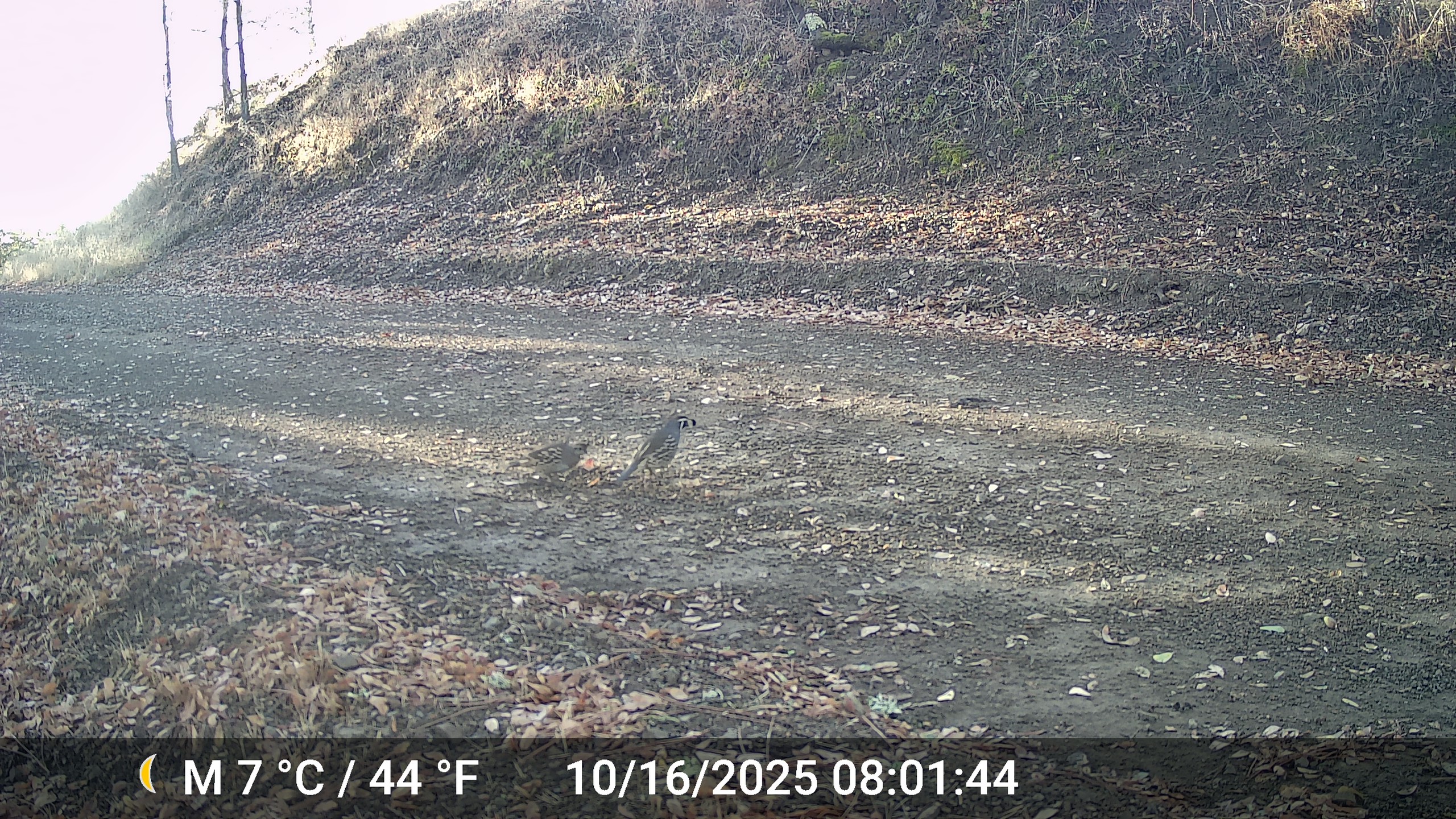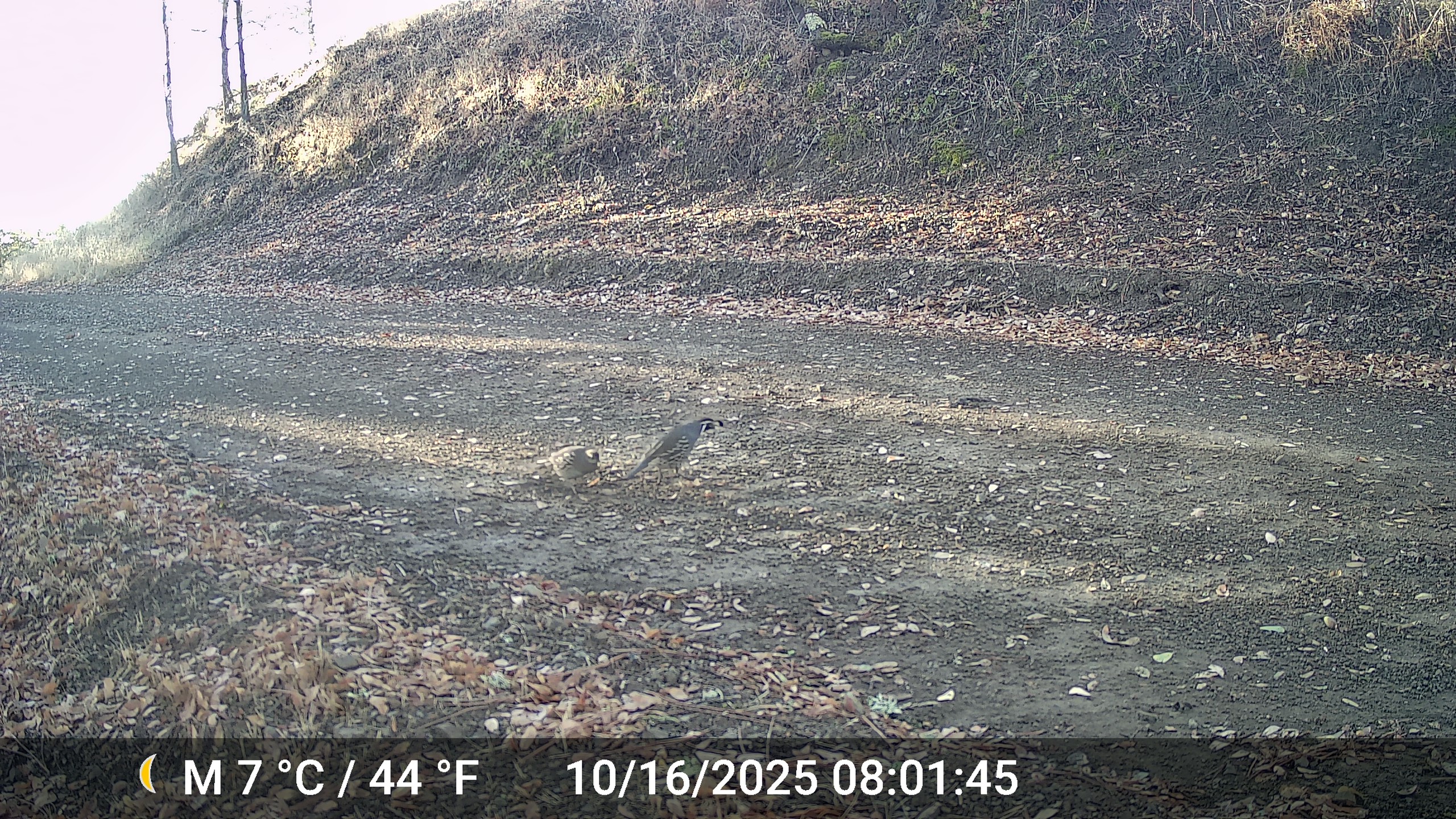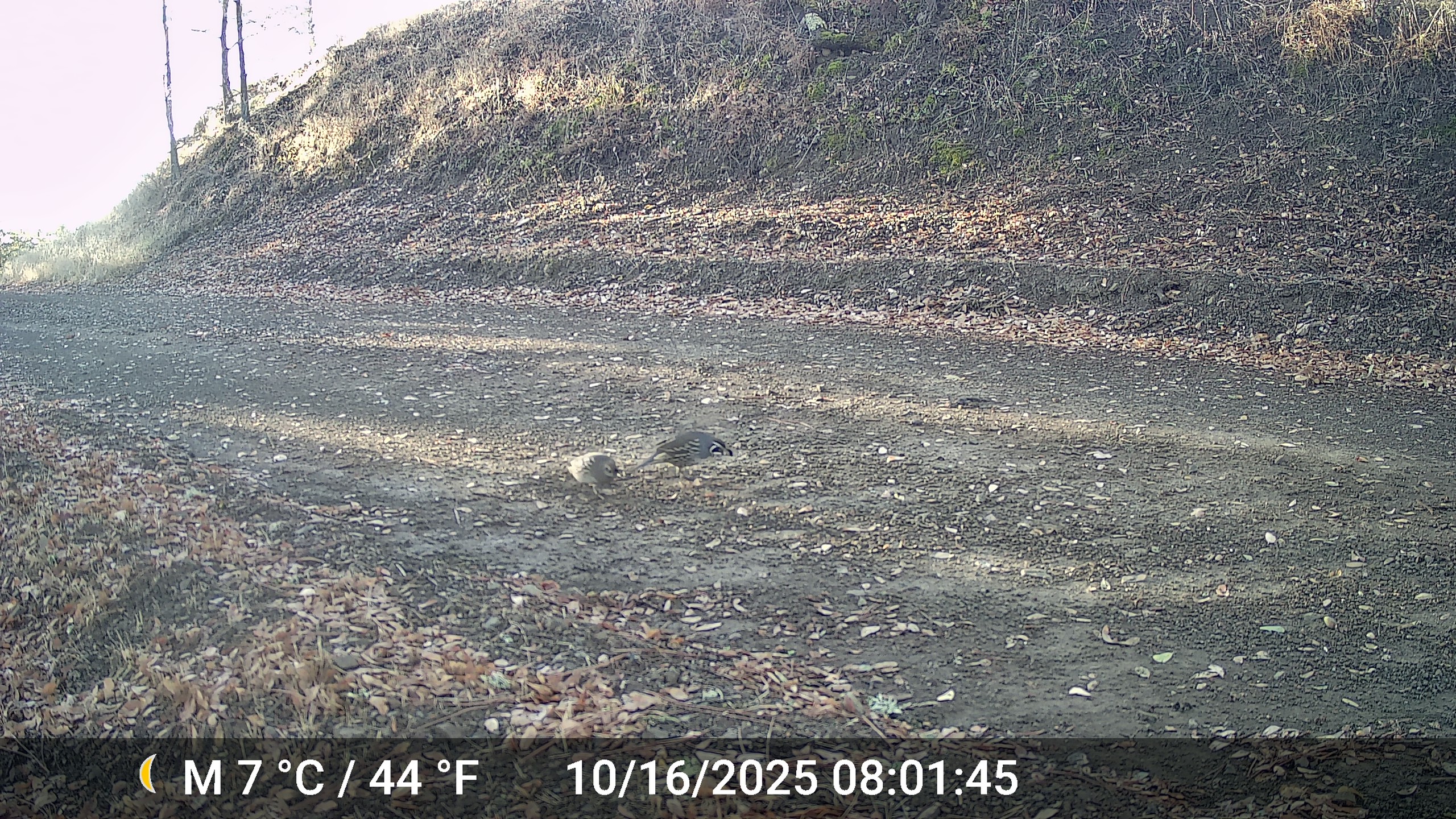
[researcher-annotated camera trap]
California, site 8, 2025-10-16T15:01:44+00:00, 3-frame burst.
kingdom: Animalia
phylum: Chordata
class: Aves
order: Galliformes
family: Odontophoridae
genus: Callipepla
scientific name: Callipepla californica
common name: california quail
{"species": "california quail (Callipepla californica)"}